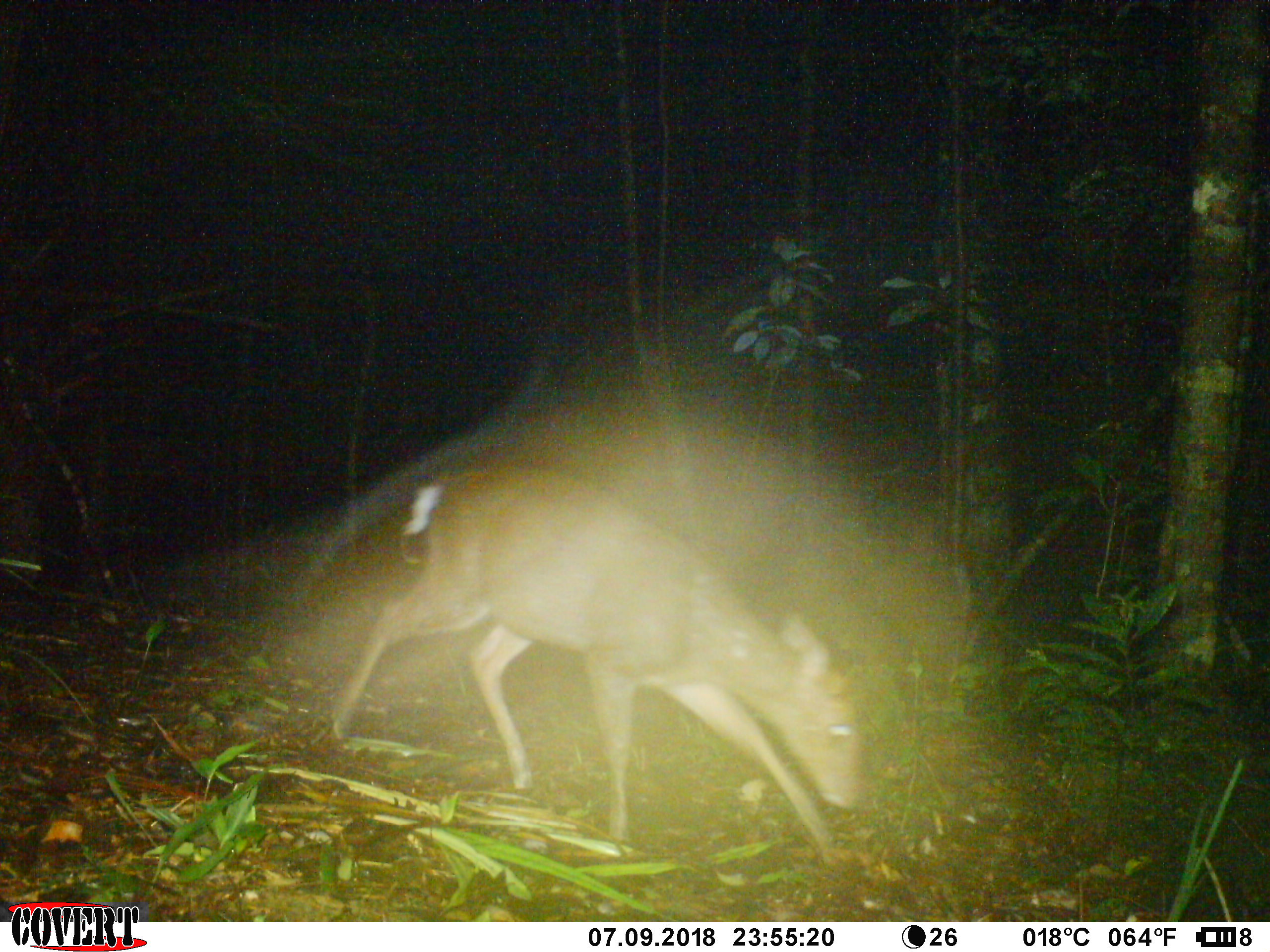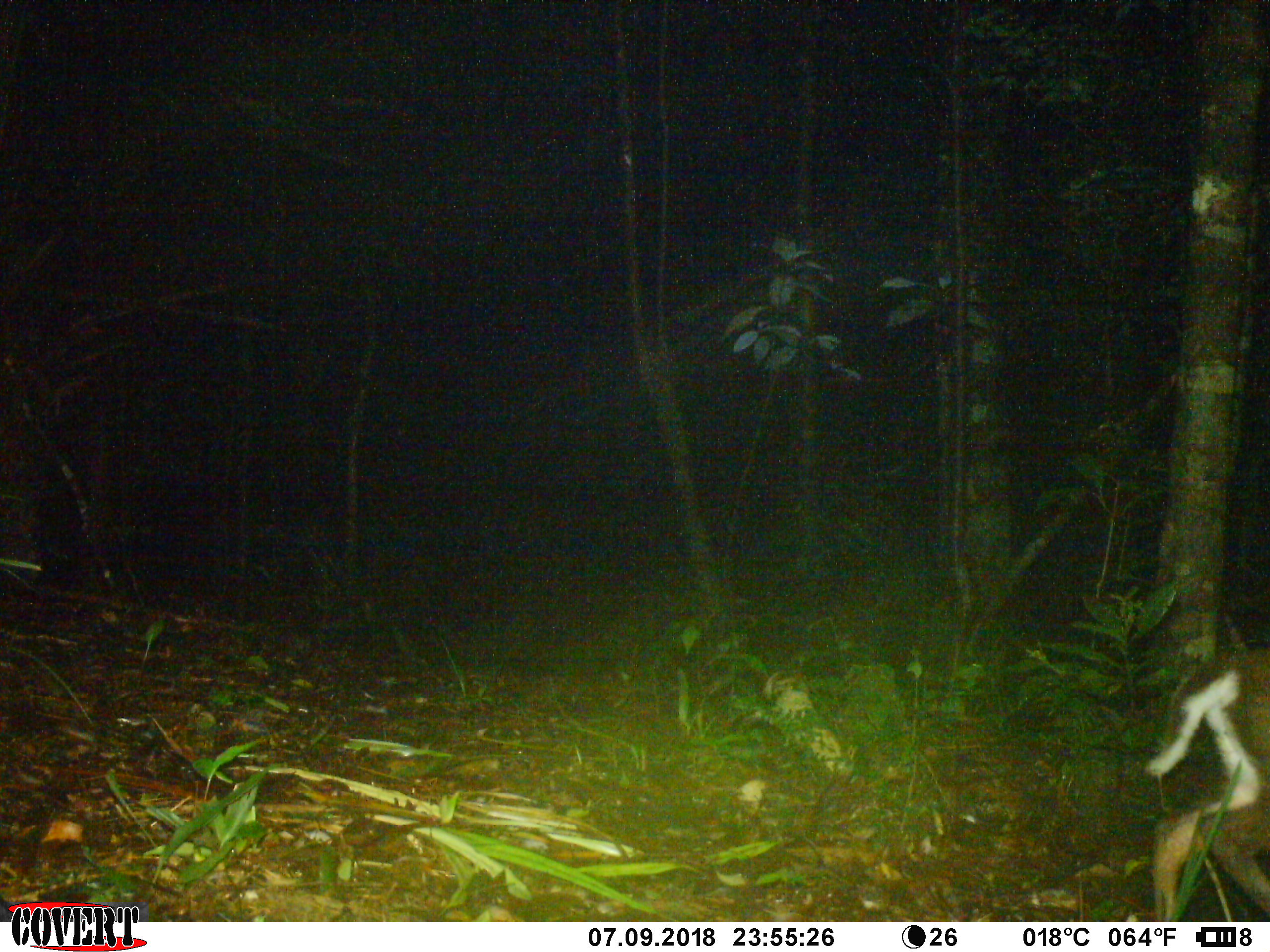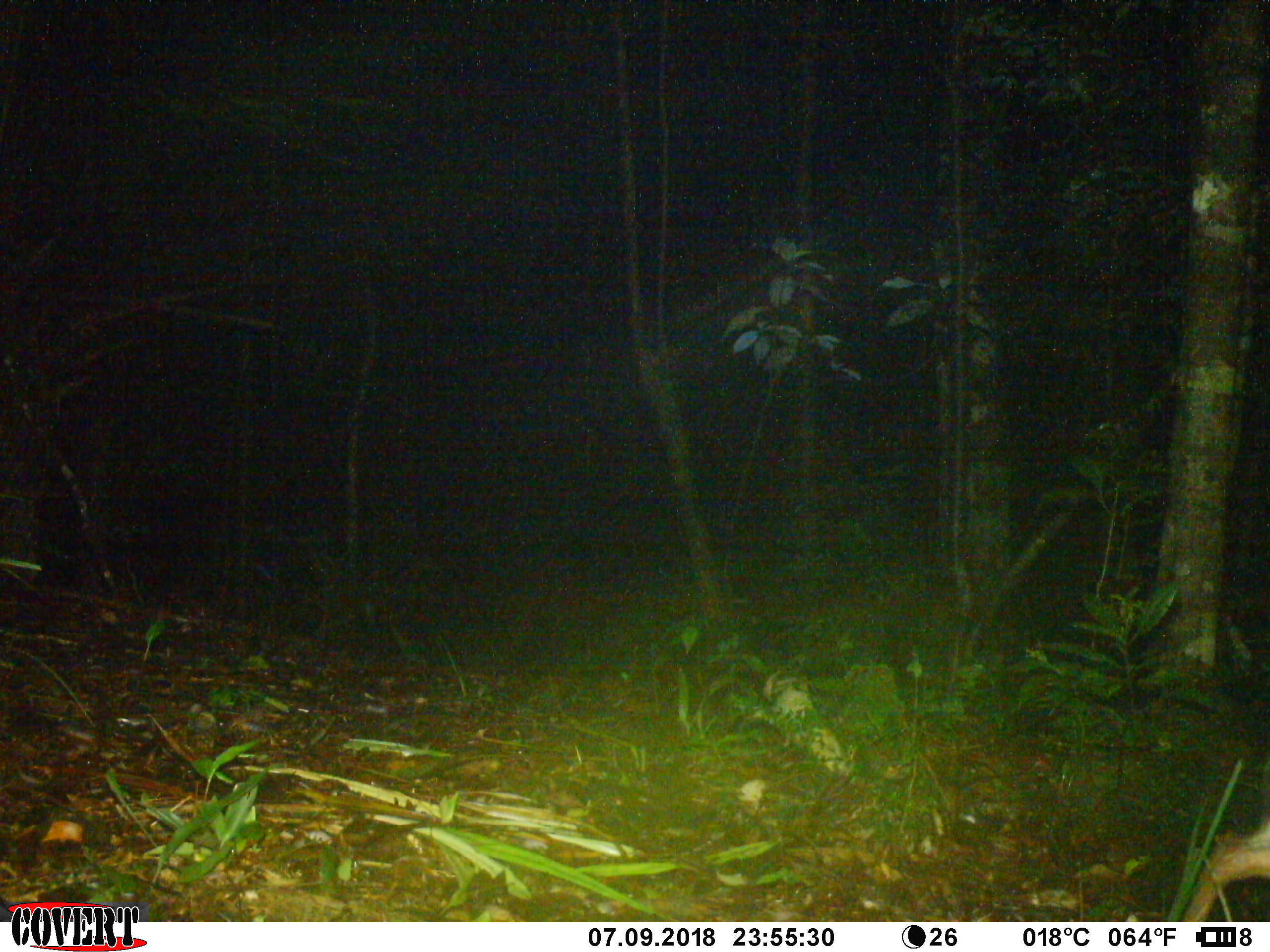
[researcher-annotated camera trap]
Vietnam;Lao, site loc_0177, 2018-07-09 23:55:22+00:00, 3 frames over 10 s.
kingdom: Animalia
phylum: Chordata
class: Mammalia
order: Artiodactyla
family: Cervidae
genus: Muntiacus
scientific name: Muntiacus rooseveltorum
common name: roosevelt's muntjac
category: roosevelts muntjac group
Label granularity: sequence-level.